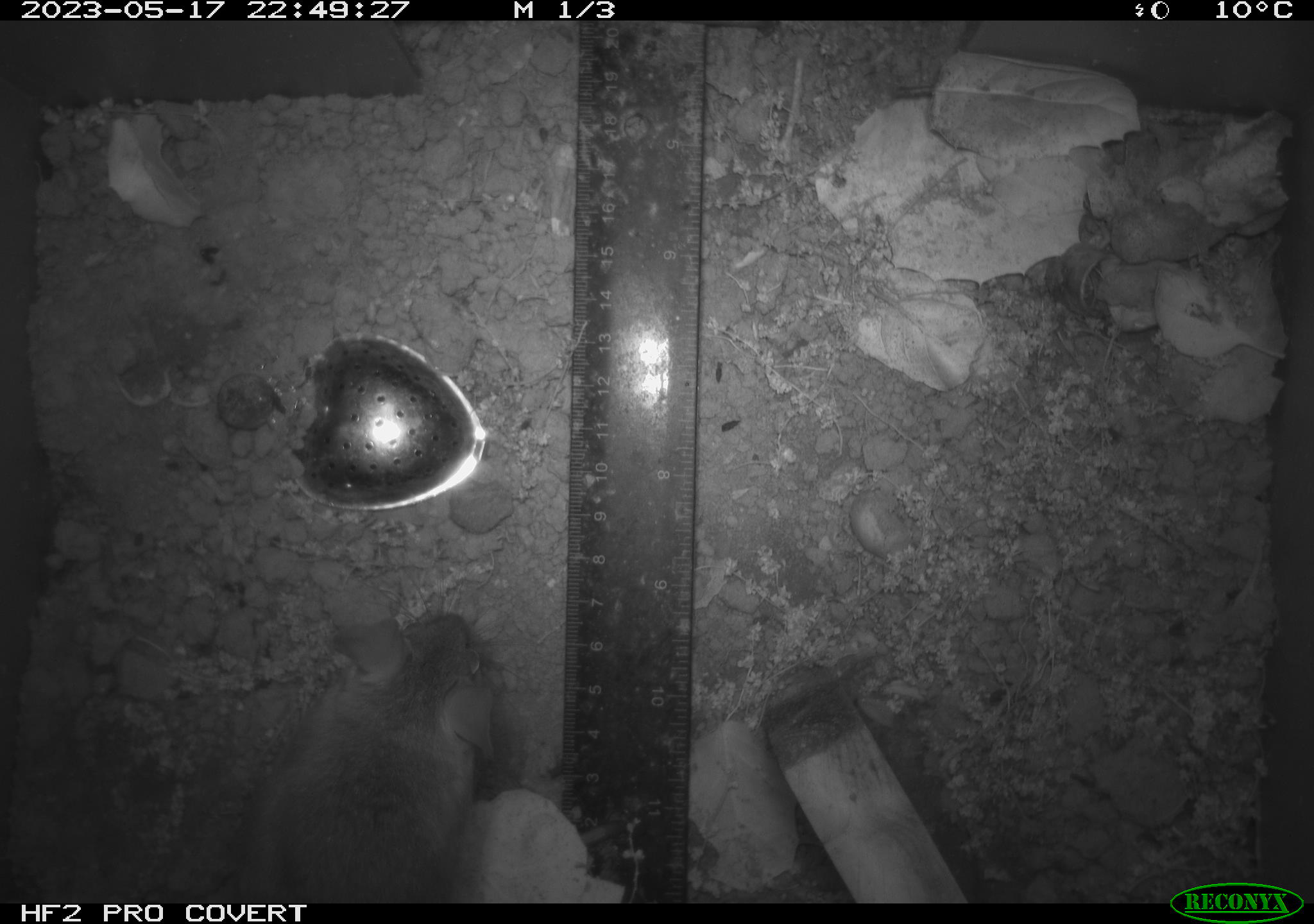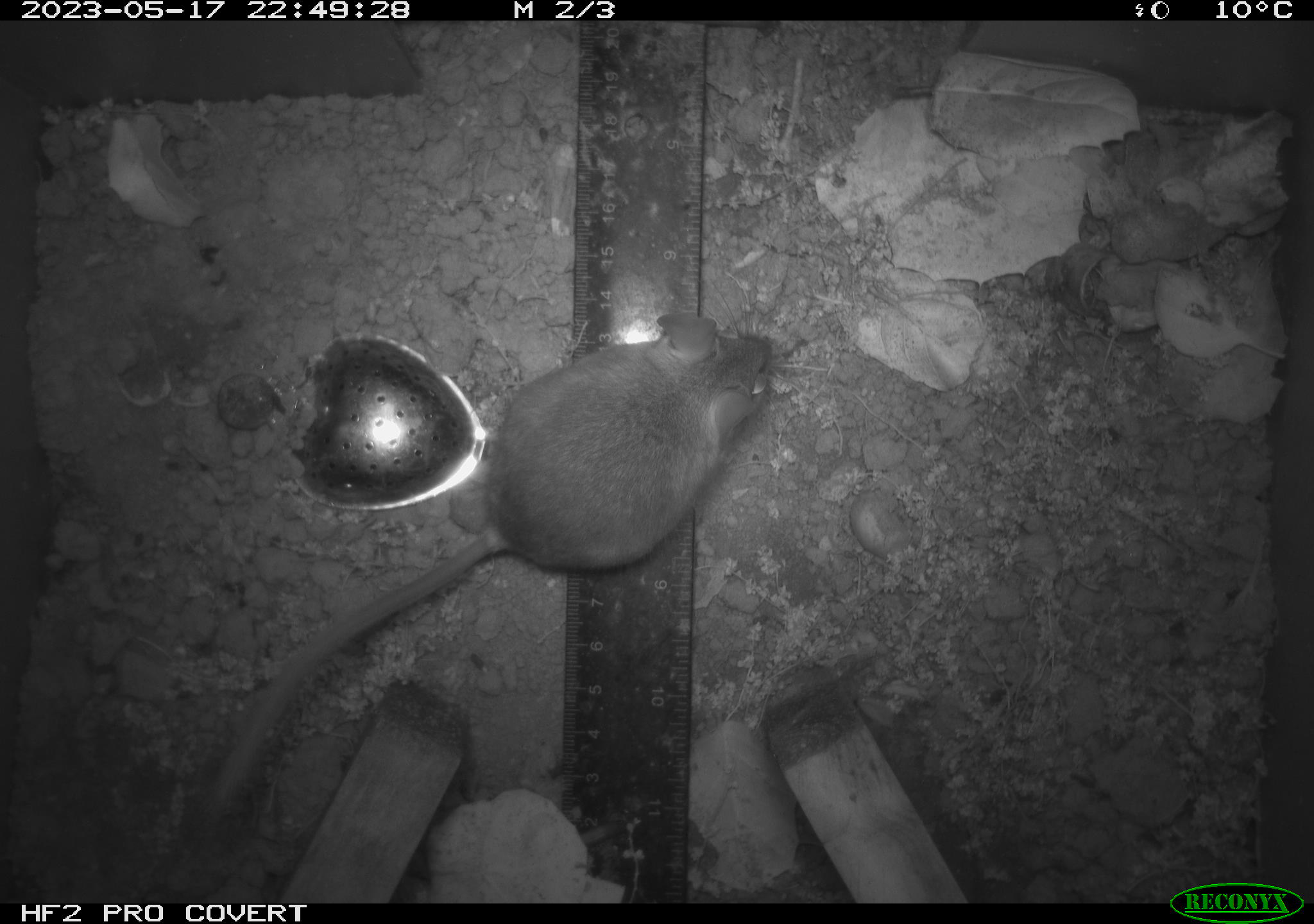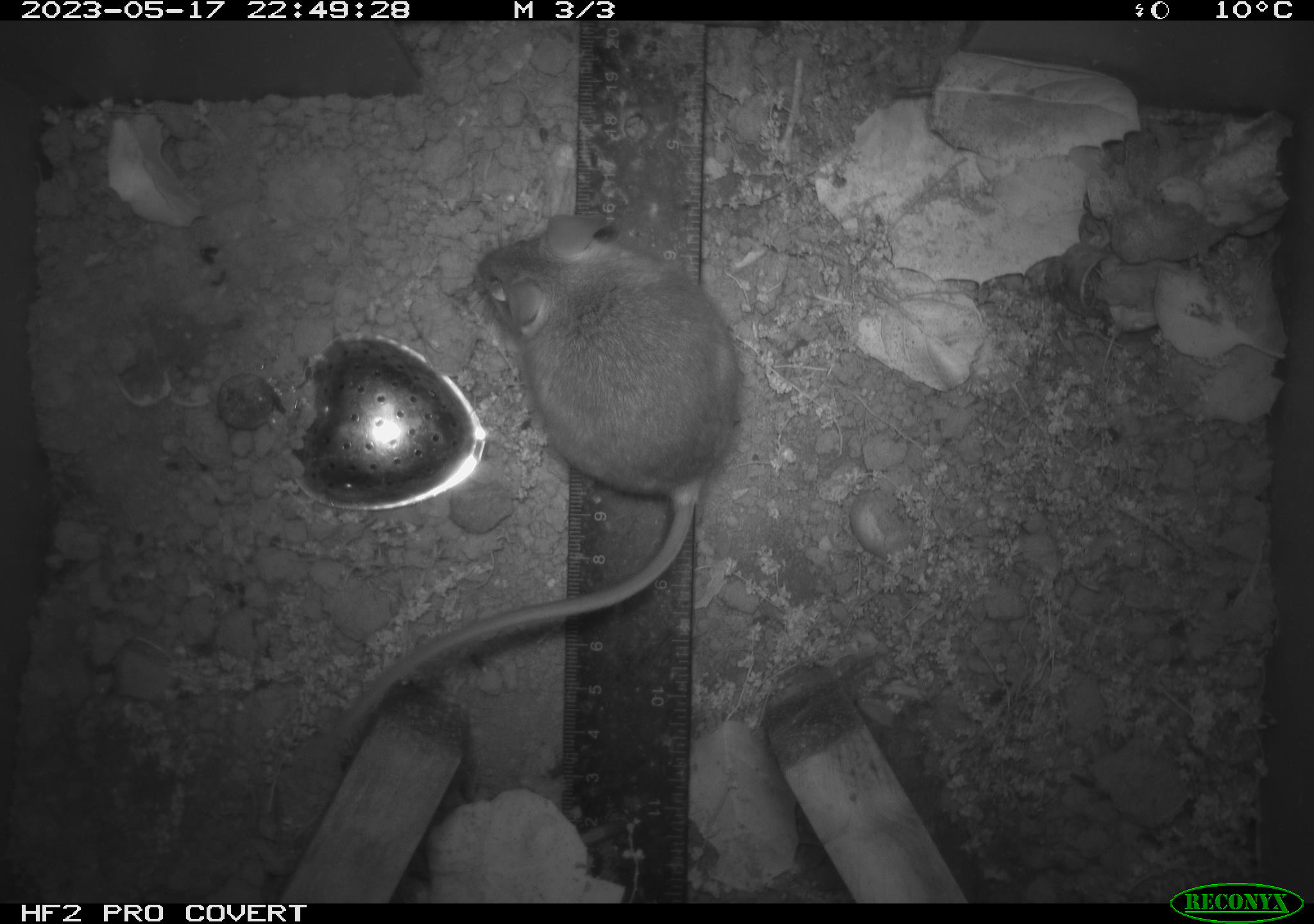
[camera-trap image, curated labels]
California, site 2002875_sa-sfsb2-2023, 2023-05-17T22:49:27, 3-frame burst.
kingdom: Animalia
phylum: Chordata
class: Mammalia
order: Rodentia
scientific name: Rodentia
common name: mouse species